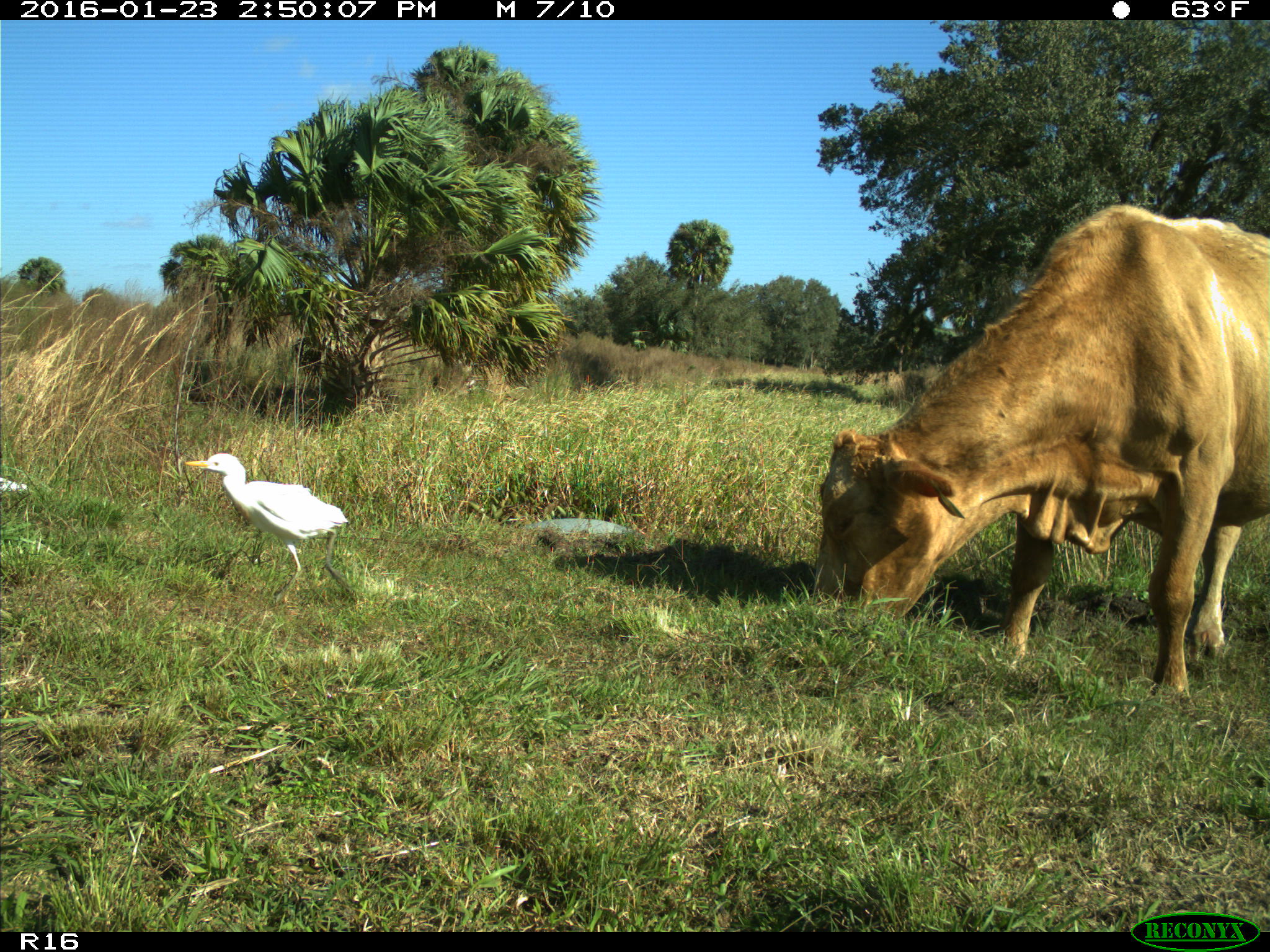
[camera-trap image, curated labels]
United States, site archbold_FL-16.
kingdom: Animalia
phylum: Chordata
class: Mammalia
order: Artiodactyla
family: Bovidae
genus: Bos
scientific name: Bos taurus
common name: domestic cow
Bos taurus (domestic cow).